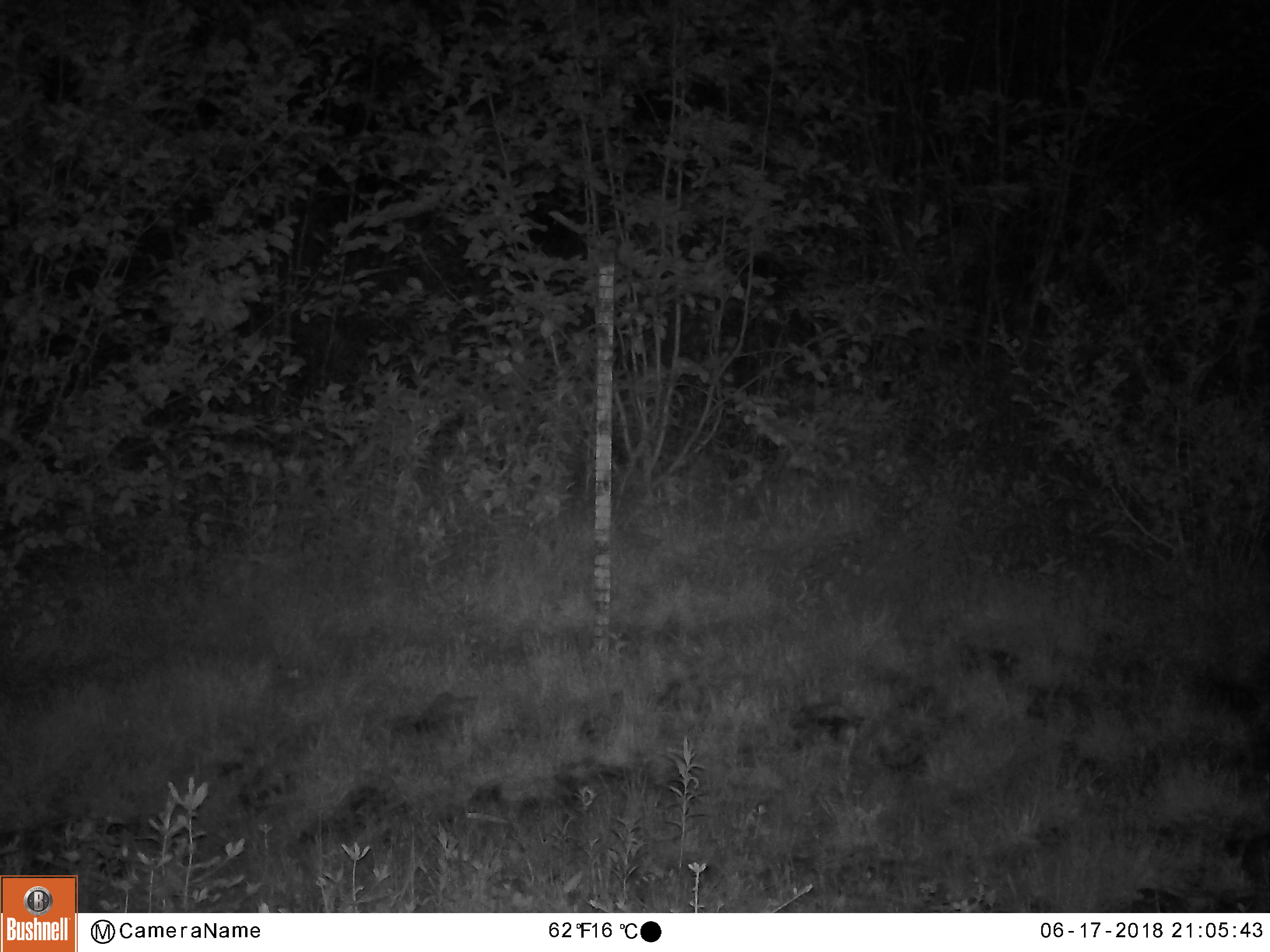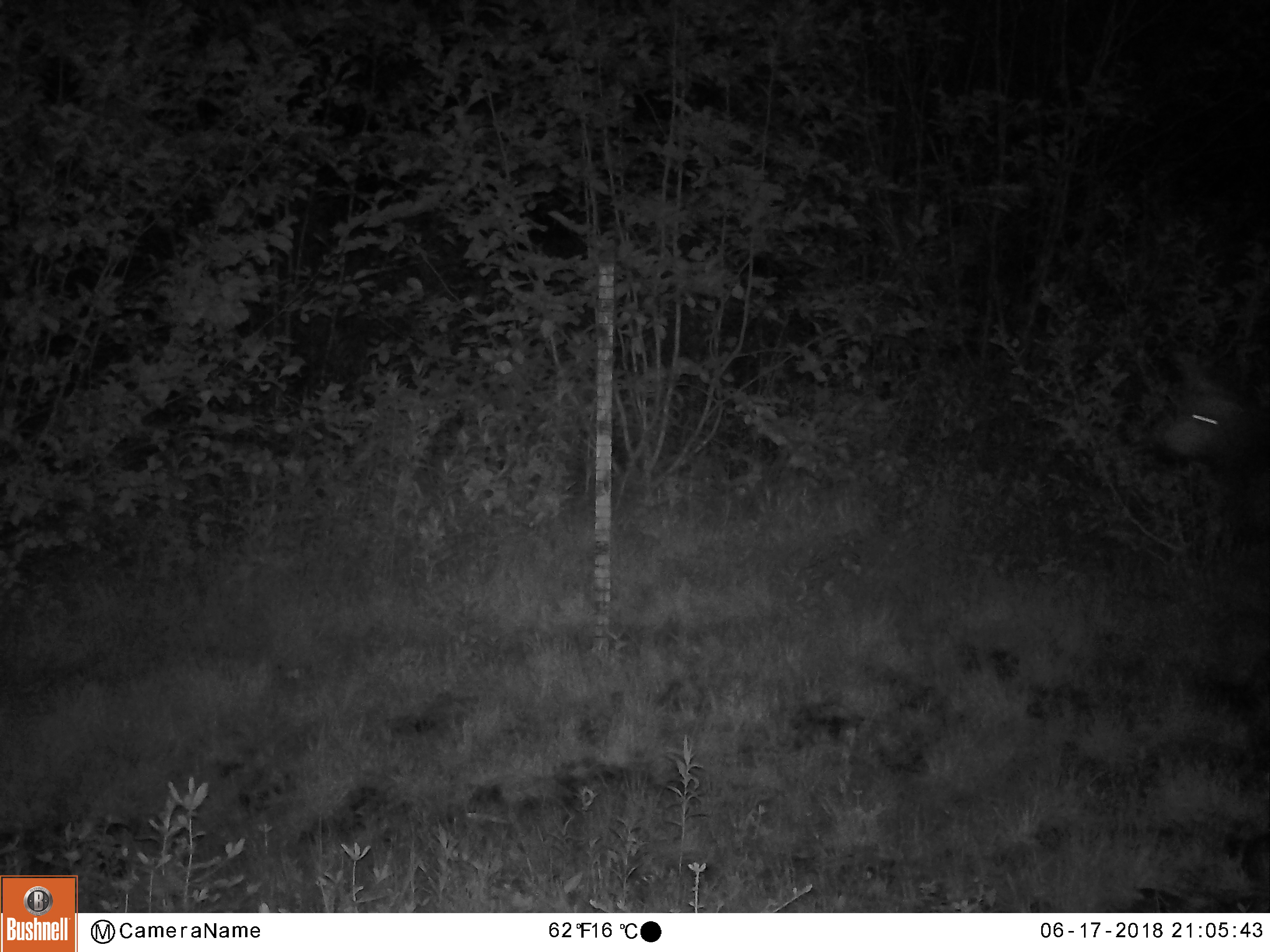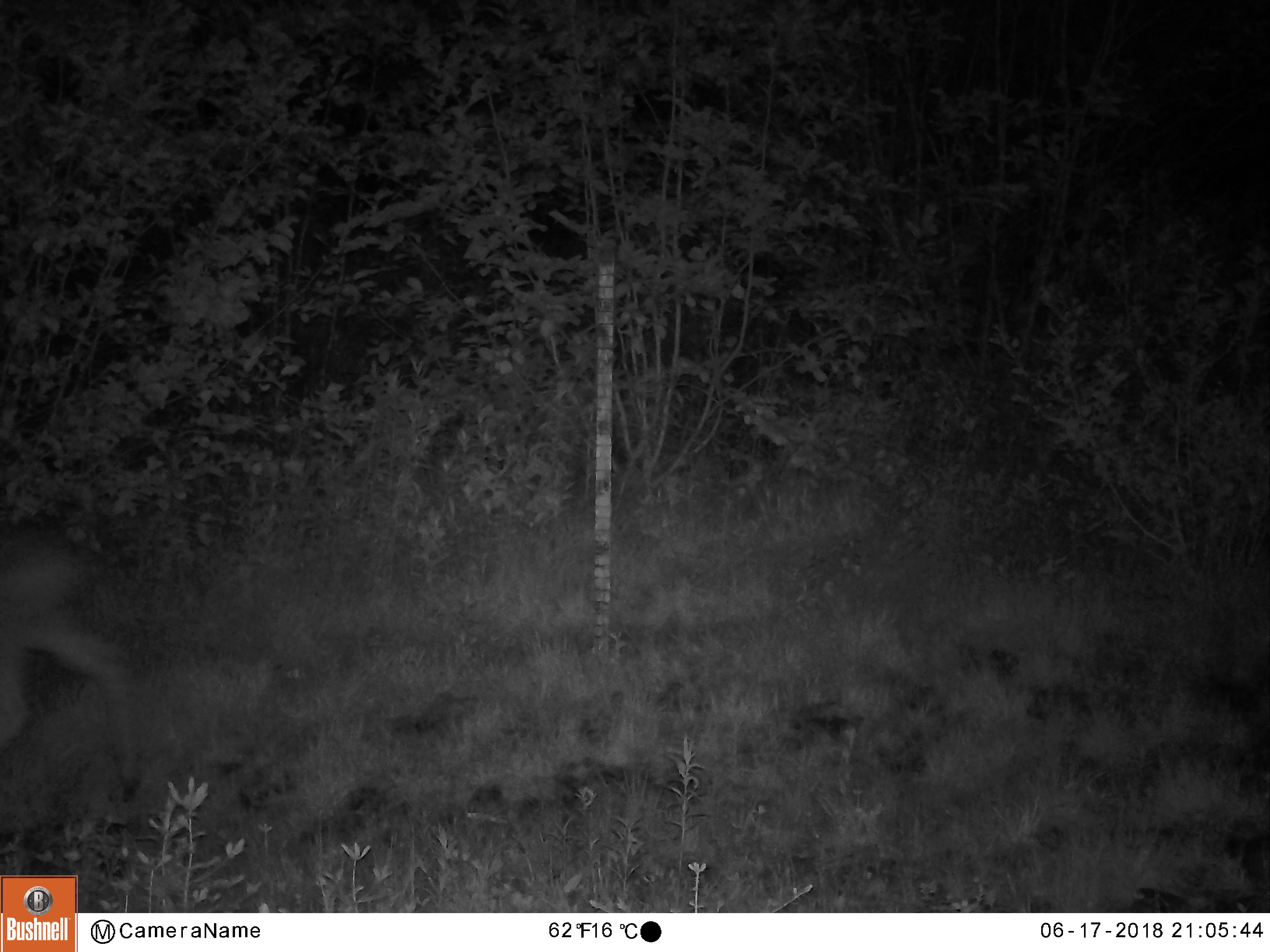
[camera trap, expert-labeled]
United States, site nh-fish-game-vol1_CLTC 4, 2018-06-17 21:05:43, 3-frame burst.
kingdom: Animalia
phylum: Chordata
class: Mammalia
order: Artiodactyla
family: Cervidae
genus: Alces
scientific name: Alces alces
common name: moose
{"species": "moose (Alces alces)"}